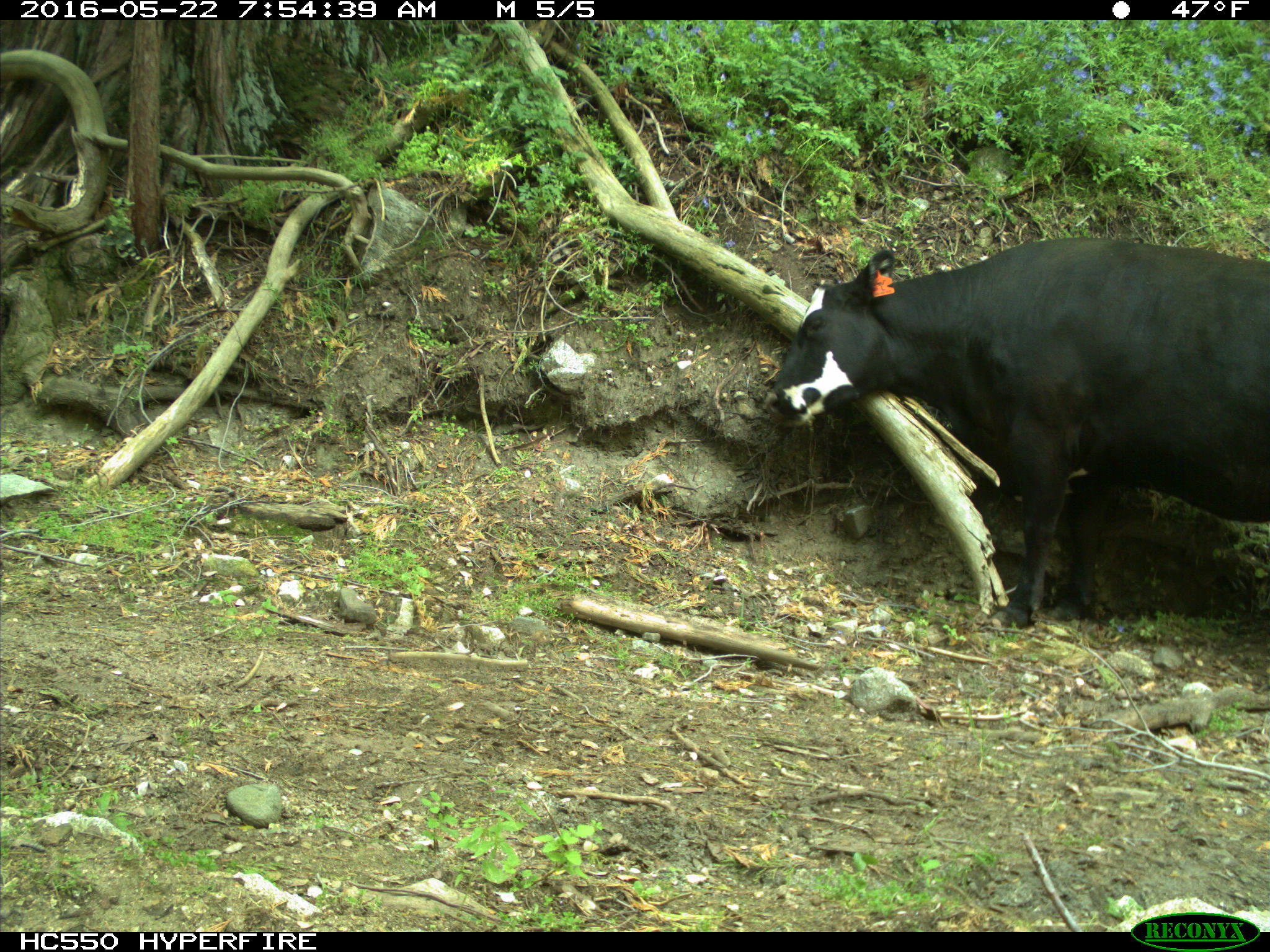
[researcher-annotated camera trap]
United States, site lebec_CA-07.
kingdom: Animalia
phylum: Chordata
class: Mammalia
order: Artiodactyla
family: Bovidae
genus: Bos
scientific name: Bos taurus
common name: domestic cow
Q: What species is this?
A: Bos taurus (domestic cow).